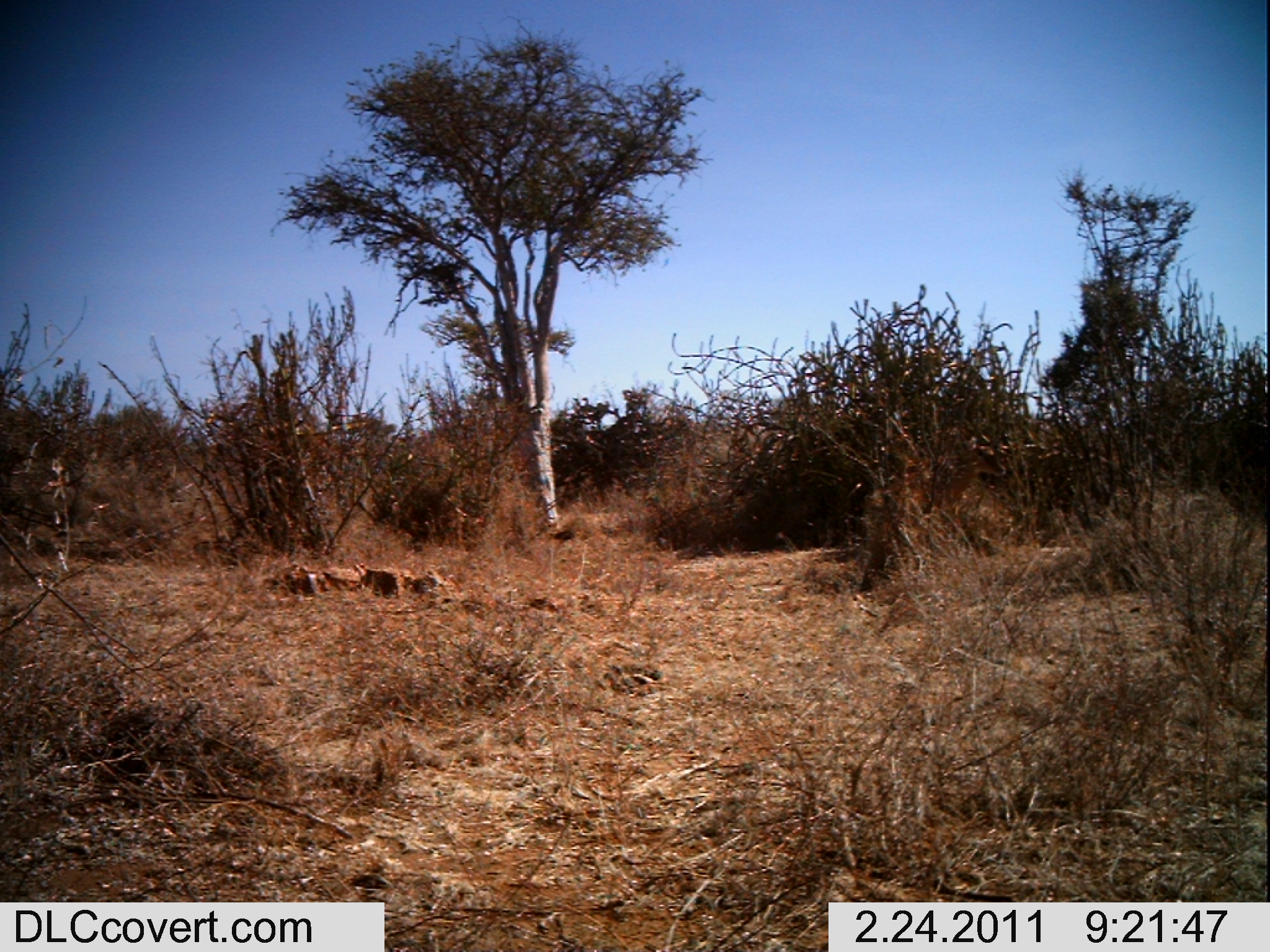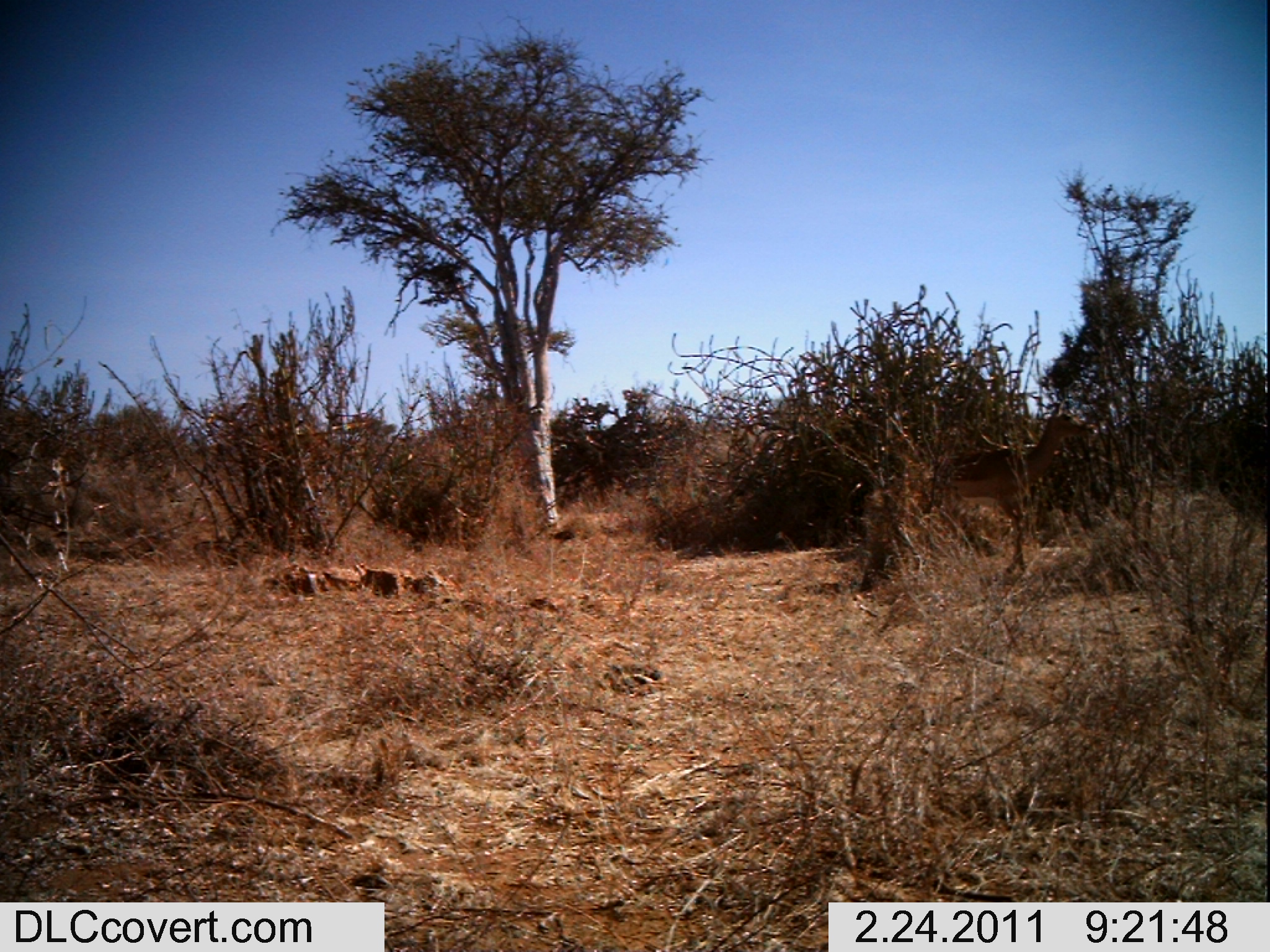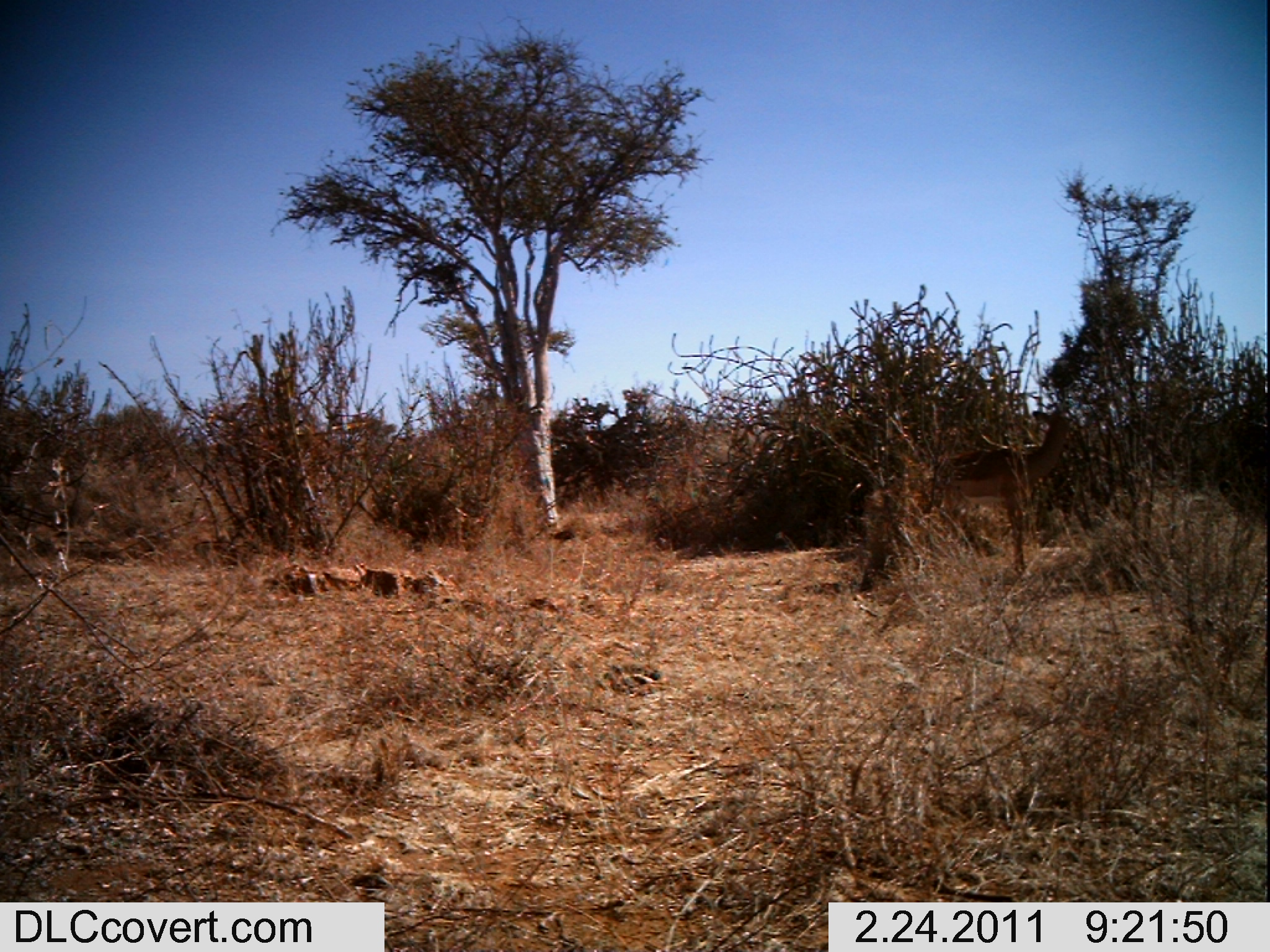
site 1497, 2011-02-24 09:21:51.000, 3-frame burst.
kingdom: Animalia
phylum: Chordata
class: Mammalia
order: Artiodactyla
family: Bovidae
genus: Aepyceros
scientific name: Aepyceros melampus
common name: impala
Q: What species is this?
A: Aepyceros melampus (impala).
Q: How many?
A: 1.